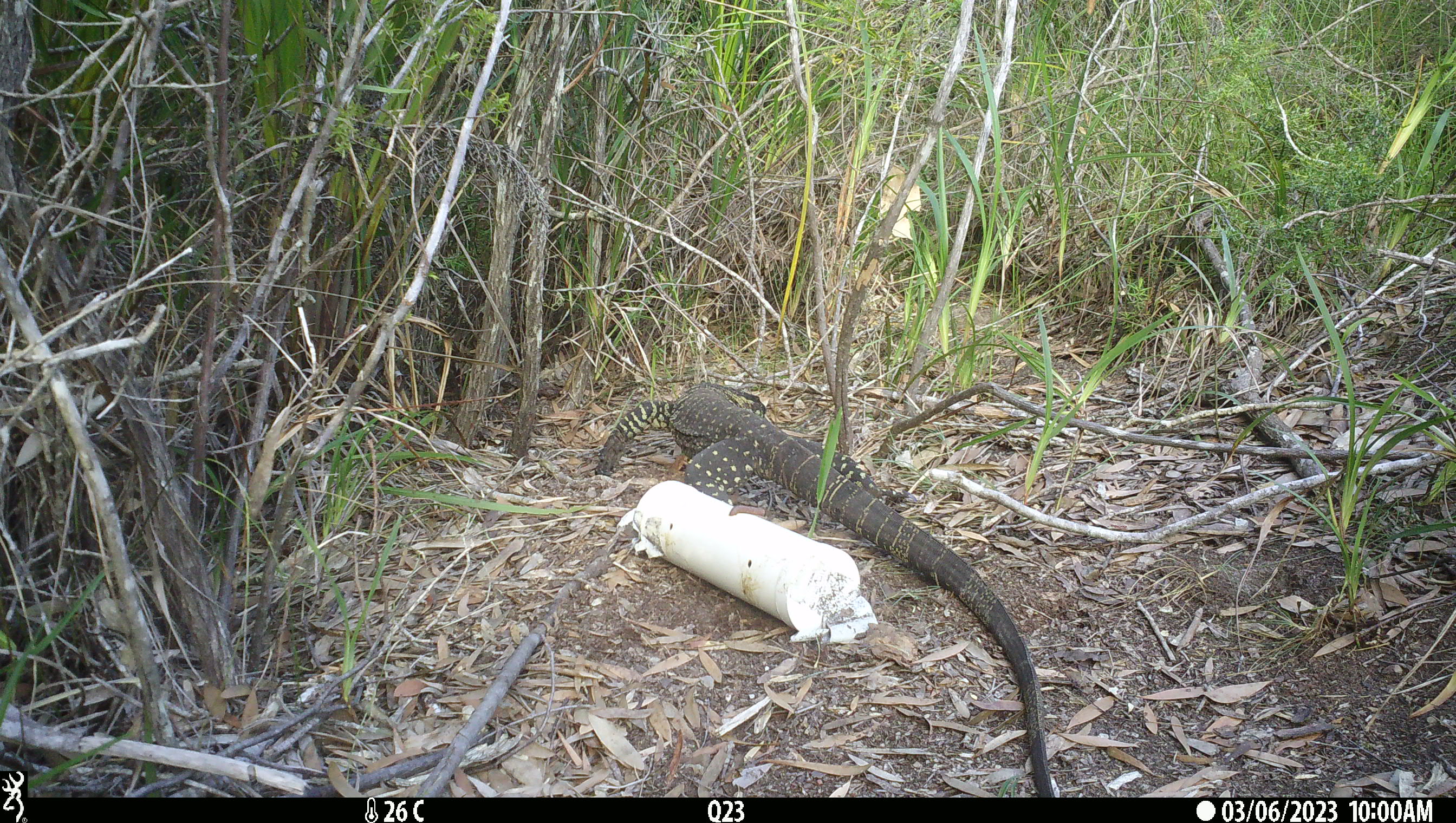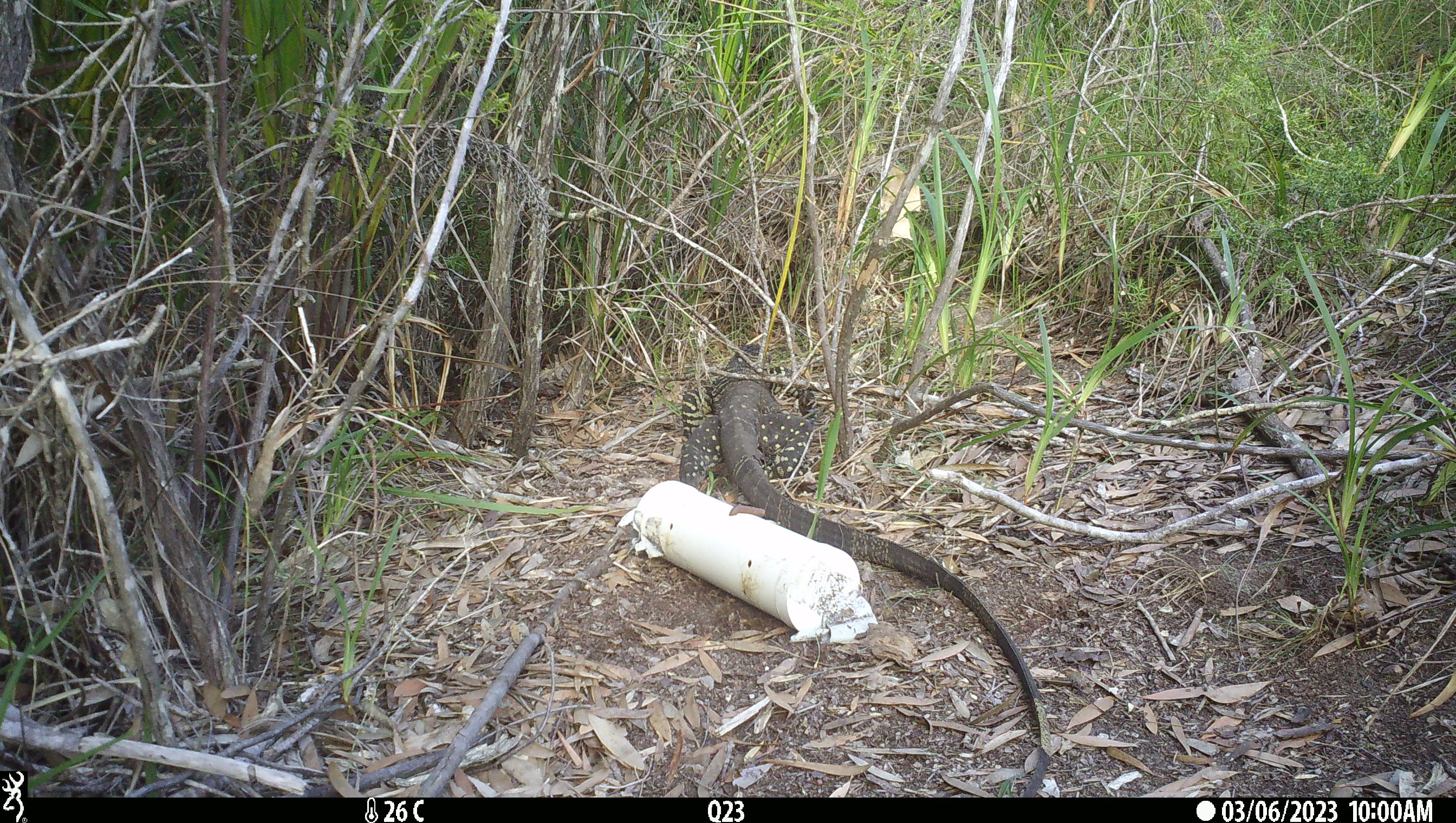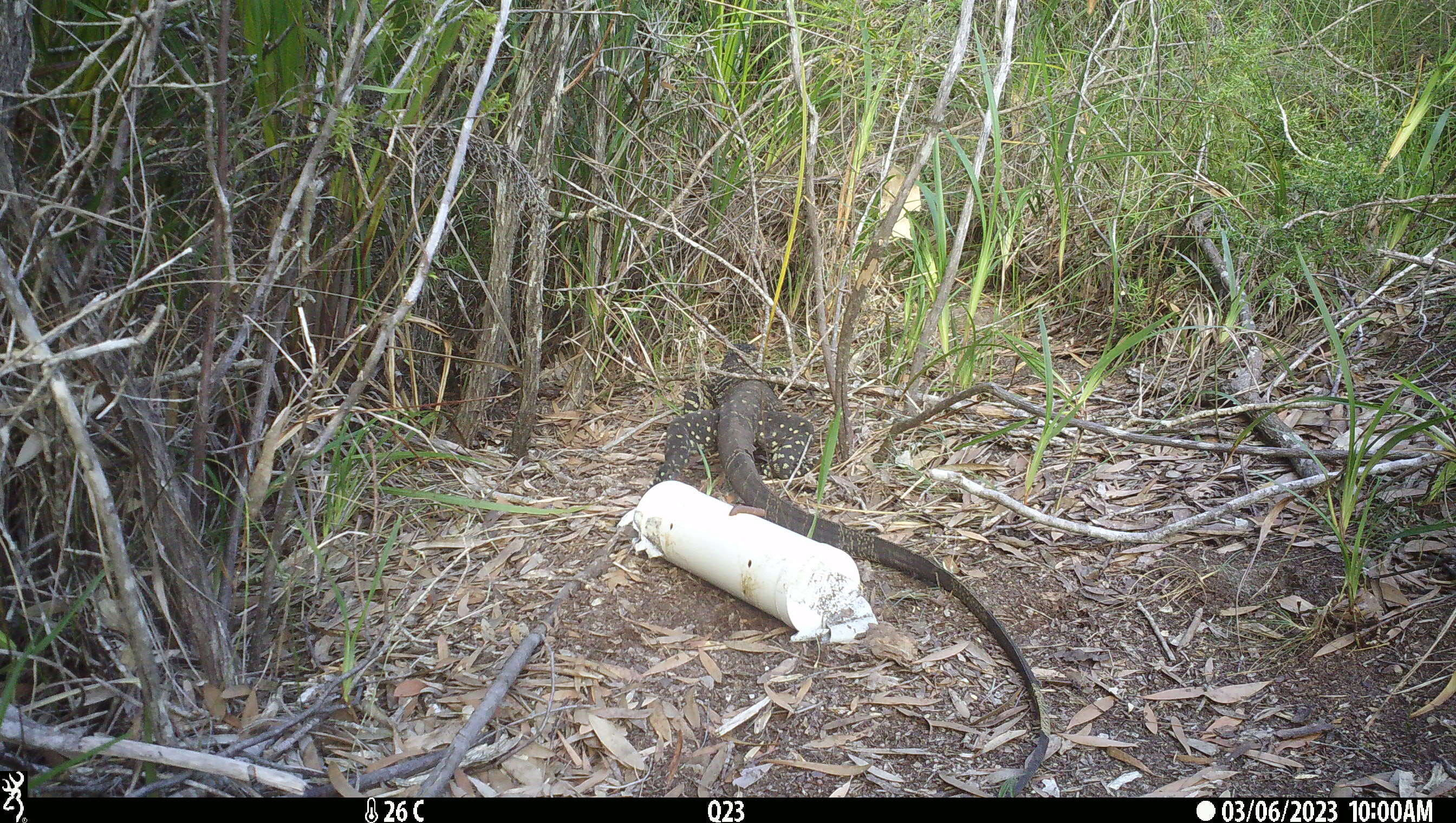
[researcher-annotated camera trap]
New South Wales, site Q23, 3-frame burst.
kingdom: Animalia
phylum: Chordata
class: Reptilia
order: Squamata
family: Varanidae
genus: Varanus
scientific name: Varanus varius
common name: lace monitor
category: goanna